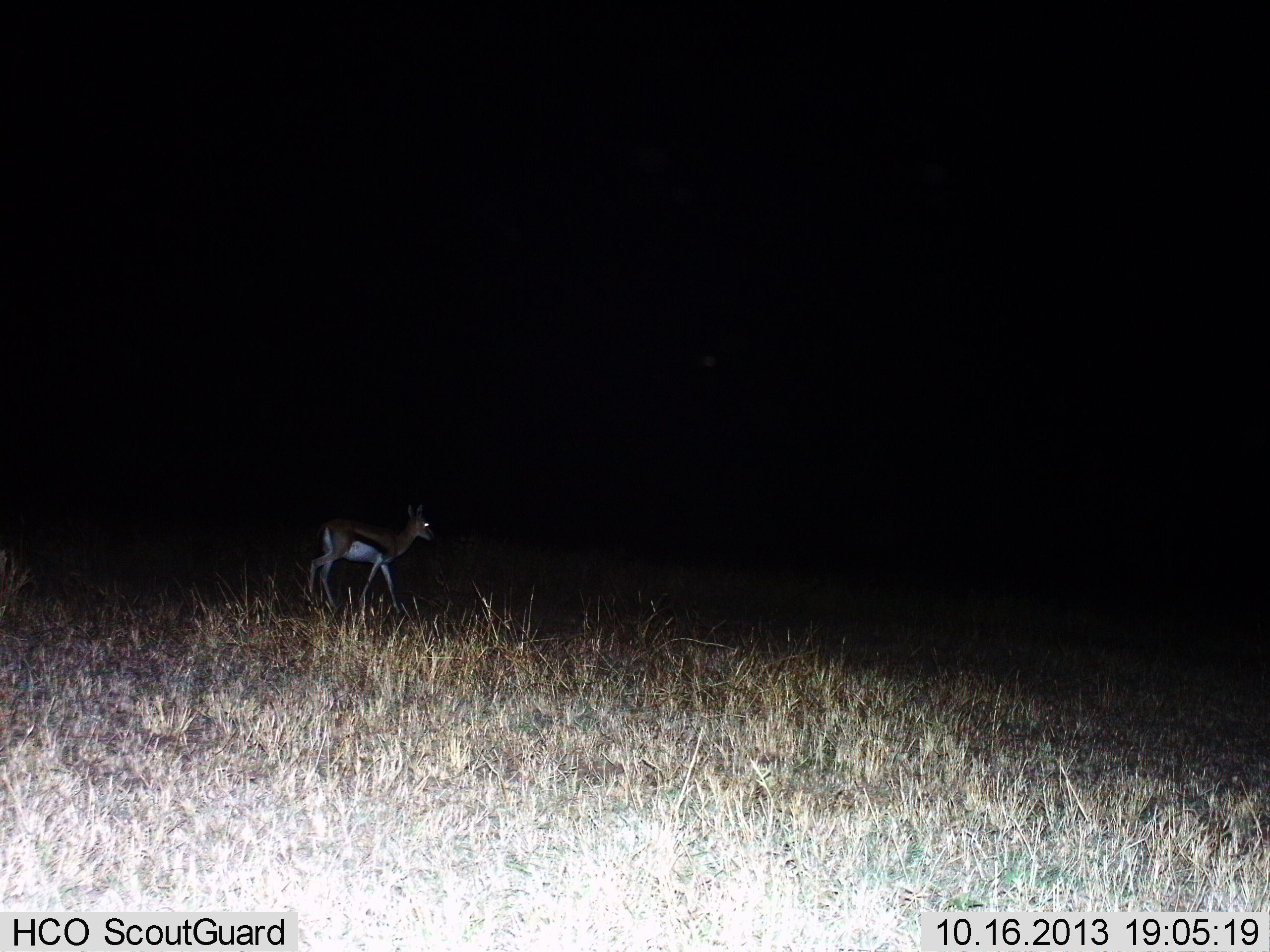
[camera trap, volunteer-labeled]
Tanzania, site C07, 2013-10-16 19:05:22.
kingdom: Animalia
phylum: Chordata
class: Mammalia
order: Artiodactyla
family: Bovidae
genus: Eudorcas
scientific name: Eudorcas thomsonii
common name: thomson's gazelle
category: gazellethomsons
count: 1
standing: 44%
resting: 0%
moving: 56%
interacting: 0%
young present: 0%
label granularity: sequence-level